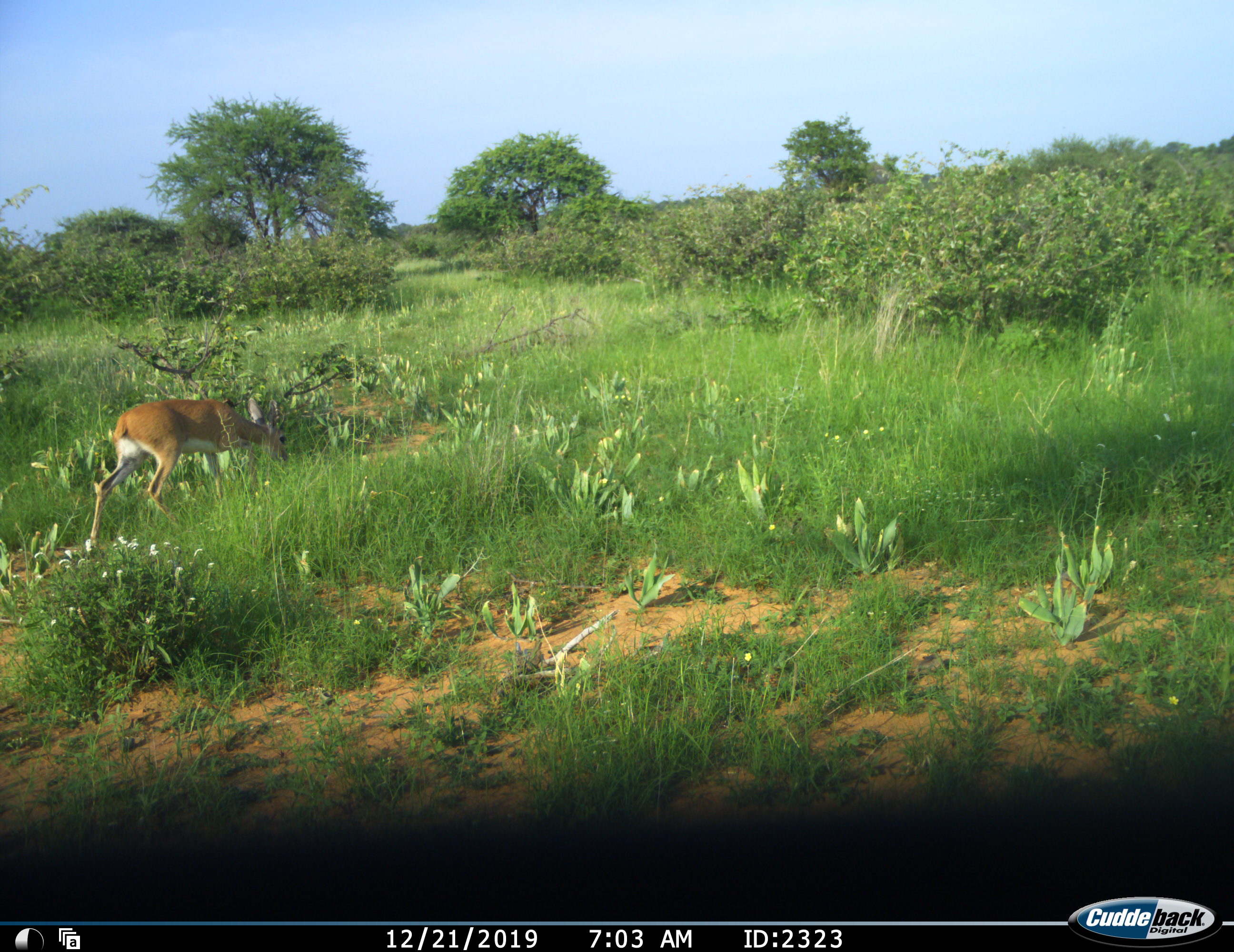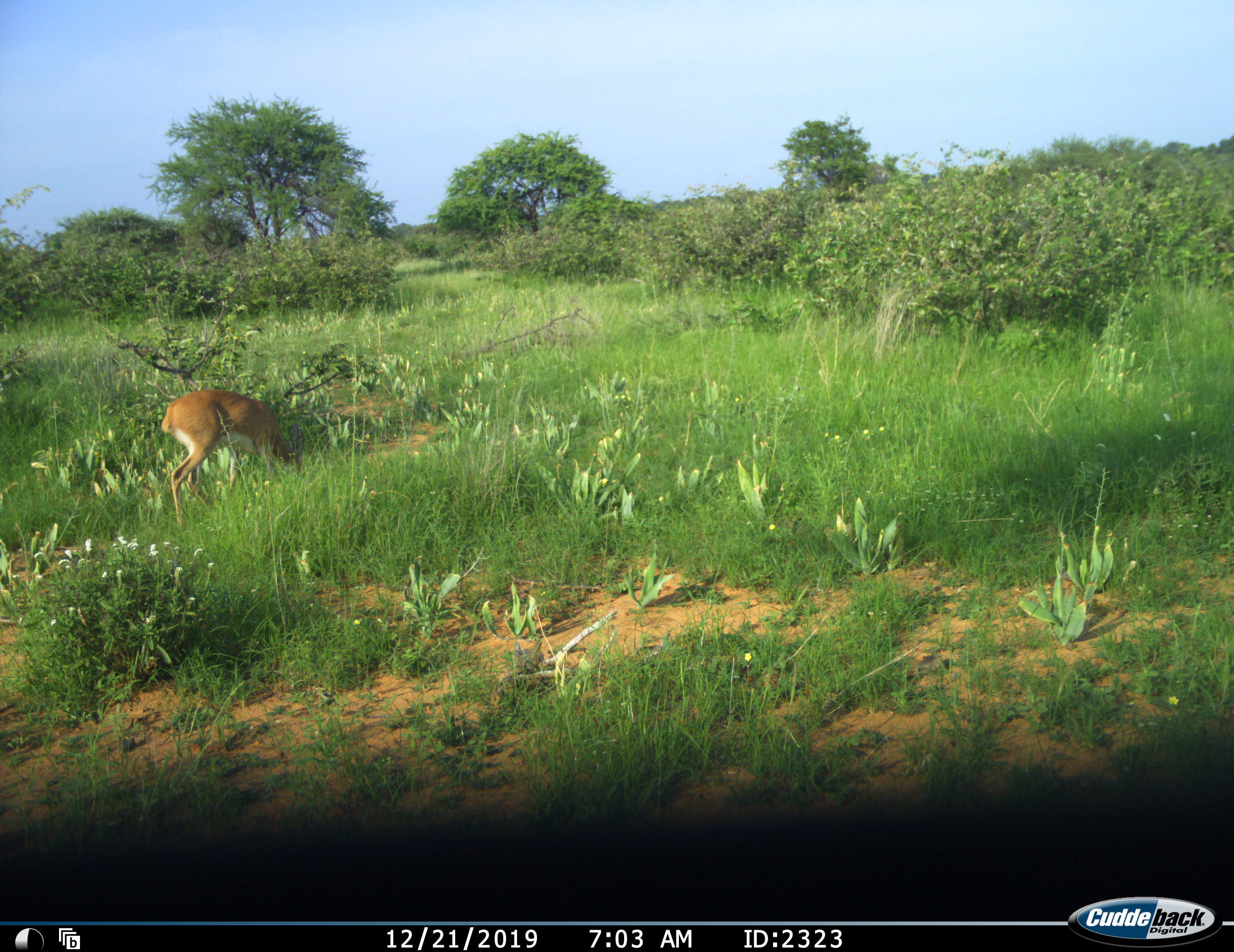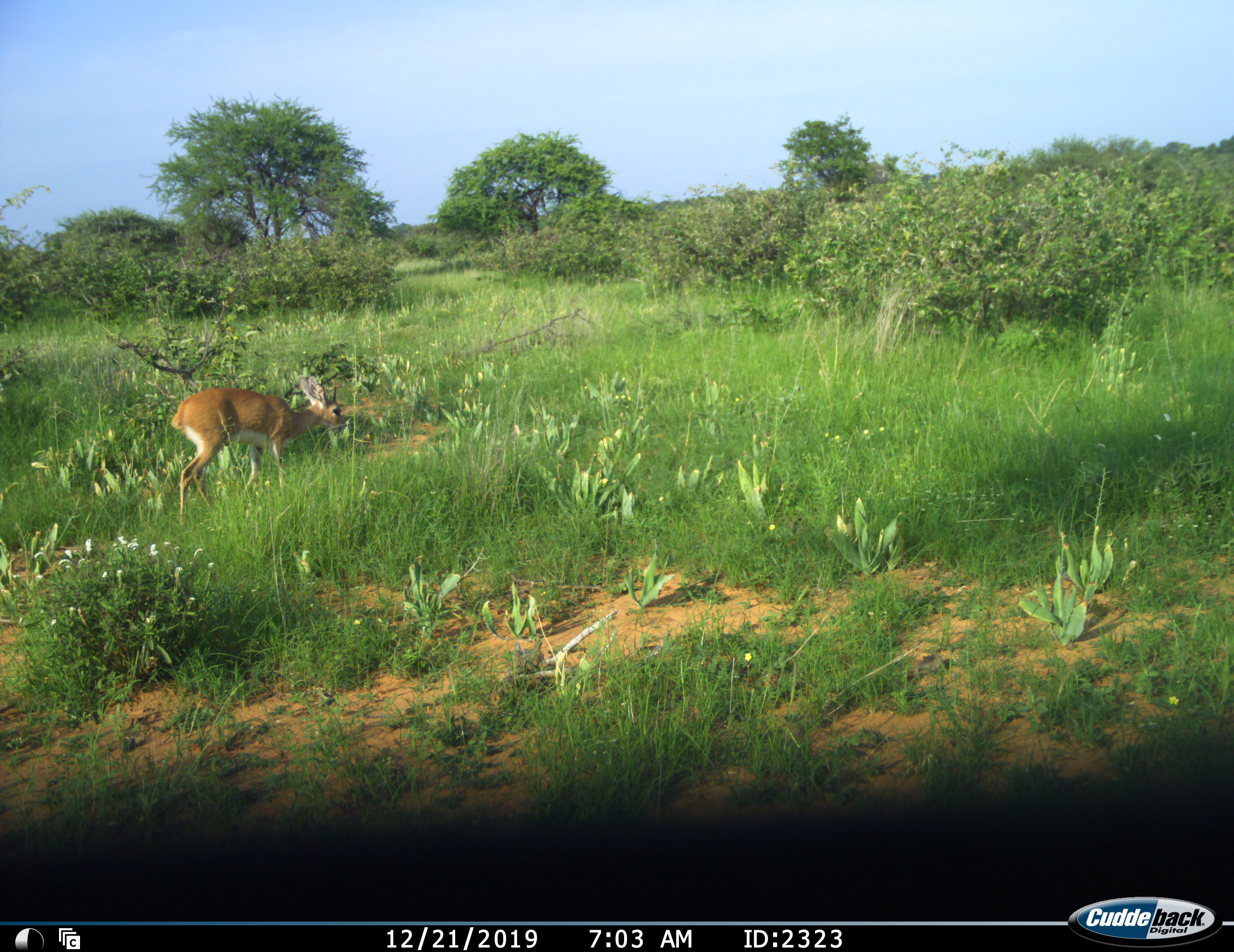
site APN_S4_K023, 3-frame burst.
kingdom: Animalia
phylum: Chordata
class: Mammalia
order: Artiodactyla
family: Bovidae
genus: Raphicerus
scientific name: Raphicerus campestris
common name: steenbok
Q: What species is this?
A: Steenbok (Raphicerus campestris).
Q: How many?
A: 1.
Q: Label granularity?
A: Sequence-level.